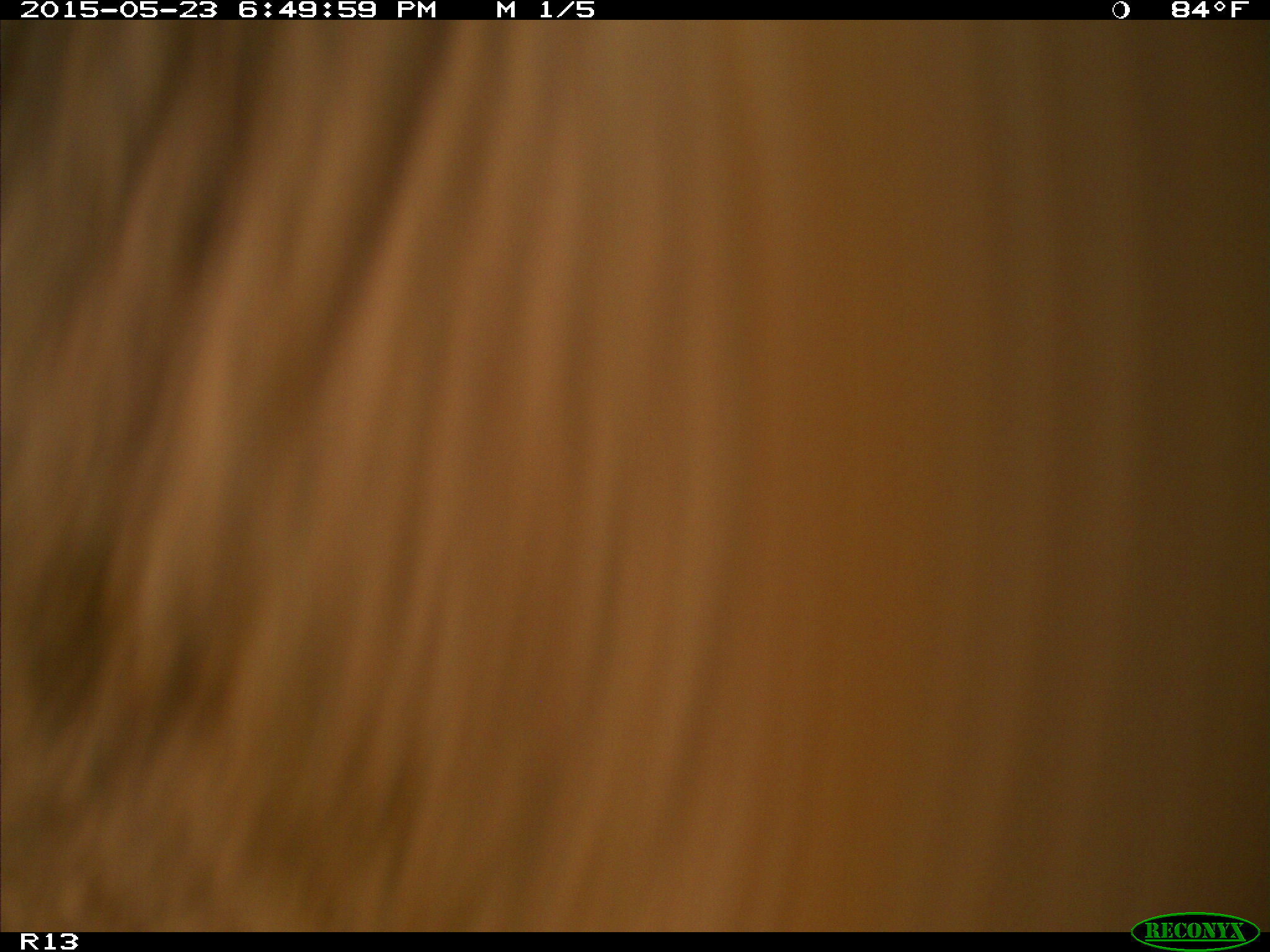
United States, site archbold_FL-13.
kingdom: Animalia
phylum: Chordata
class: Mammalia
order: Artiodactyla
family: Bovidae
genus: Bos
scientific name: Bos taurus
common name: domestic cow